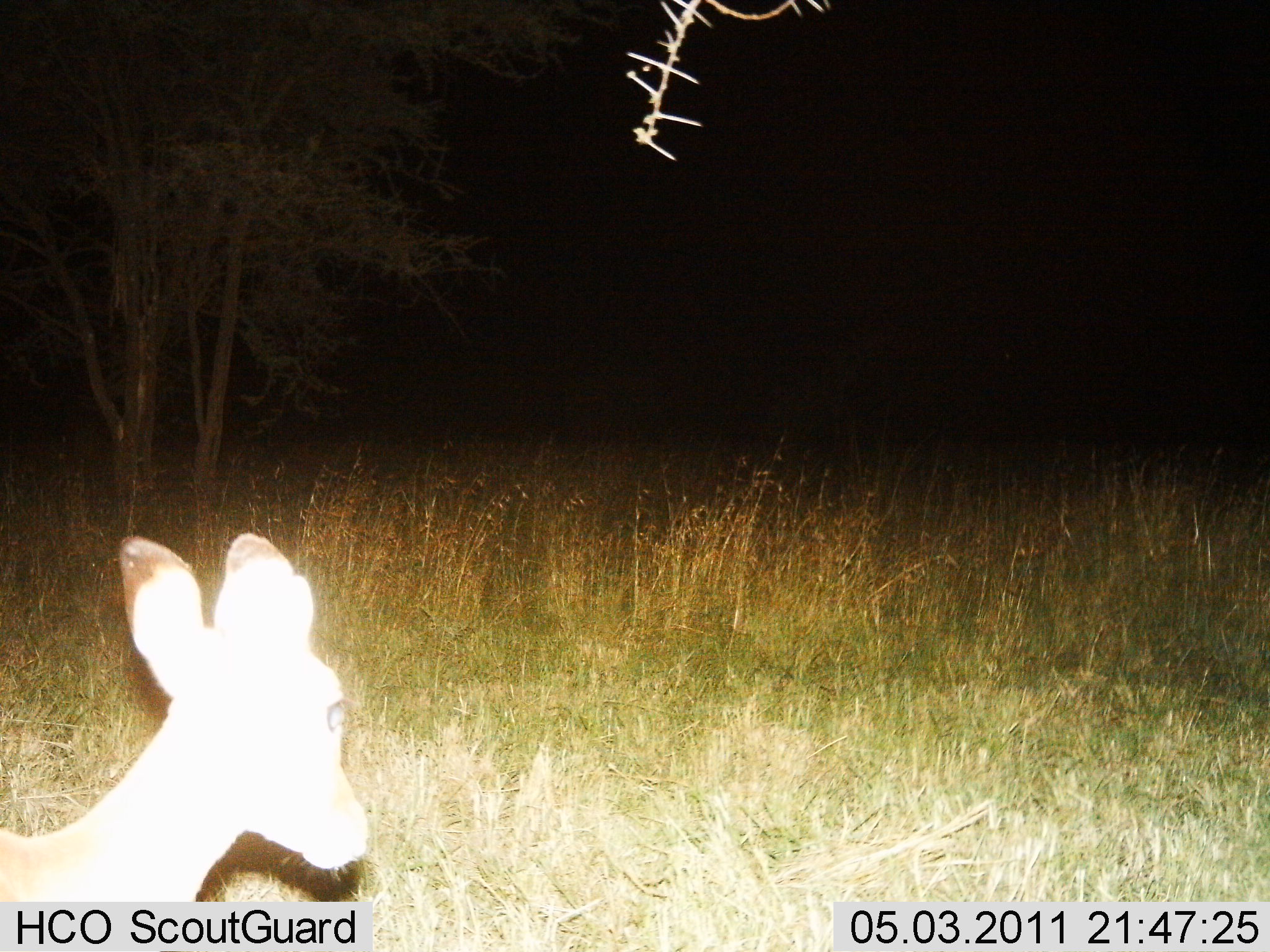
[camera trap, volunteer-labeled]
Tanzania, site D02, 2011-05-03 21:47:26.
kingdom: Animalia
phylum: Chordata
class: Mammalia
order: Artiodactyla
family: Bovidae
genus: Madoqua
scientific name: Madoqua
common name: dikdik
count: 1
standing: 83%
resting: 0%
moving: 17%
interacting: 0%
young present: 0%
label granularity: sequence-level